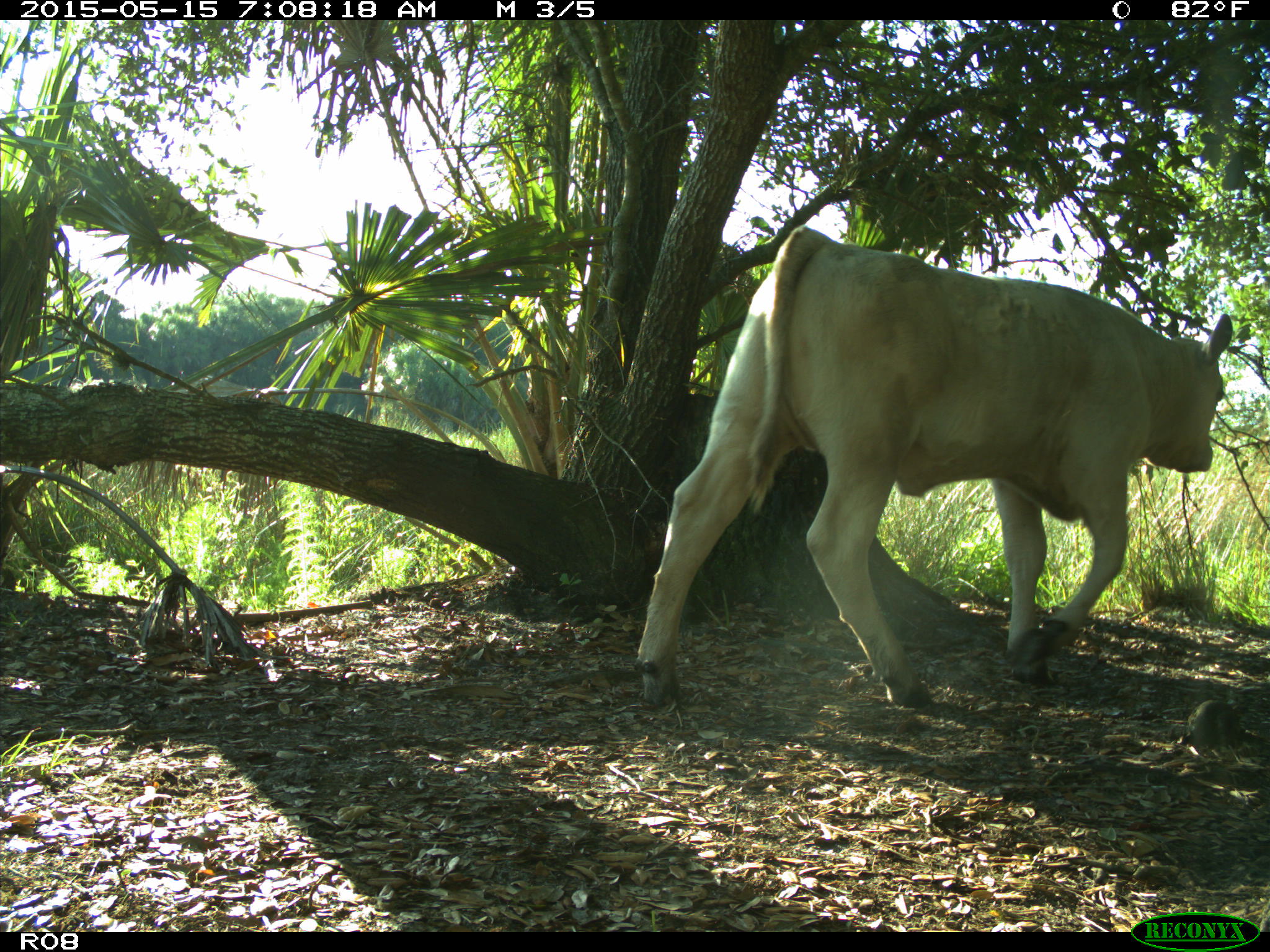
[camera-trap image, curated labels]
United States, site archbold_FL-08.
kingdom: Animalia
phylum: Chordata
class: Mammalia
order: Artiodactyla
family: Bovidae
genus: Bos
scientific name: Bos taurus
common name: domestic cow